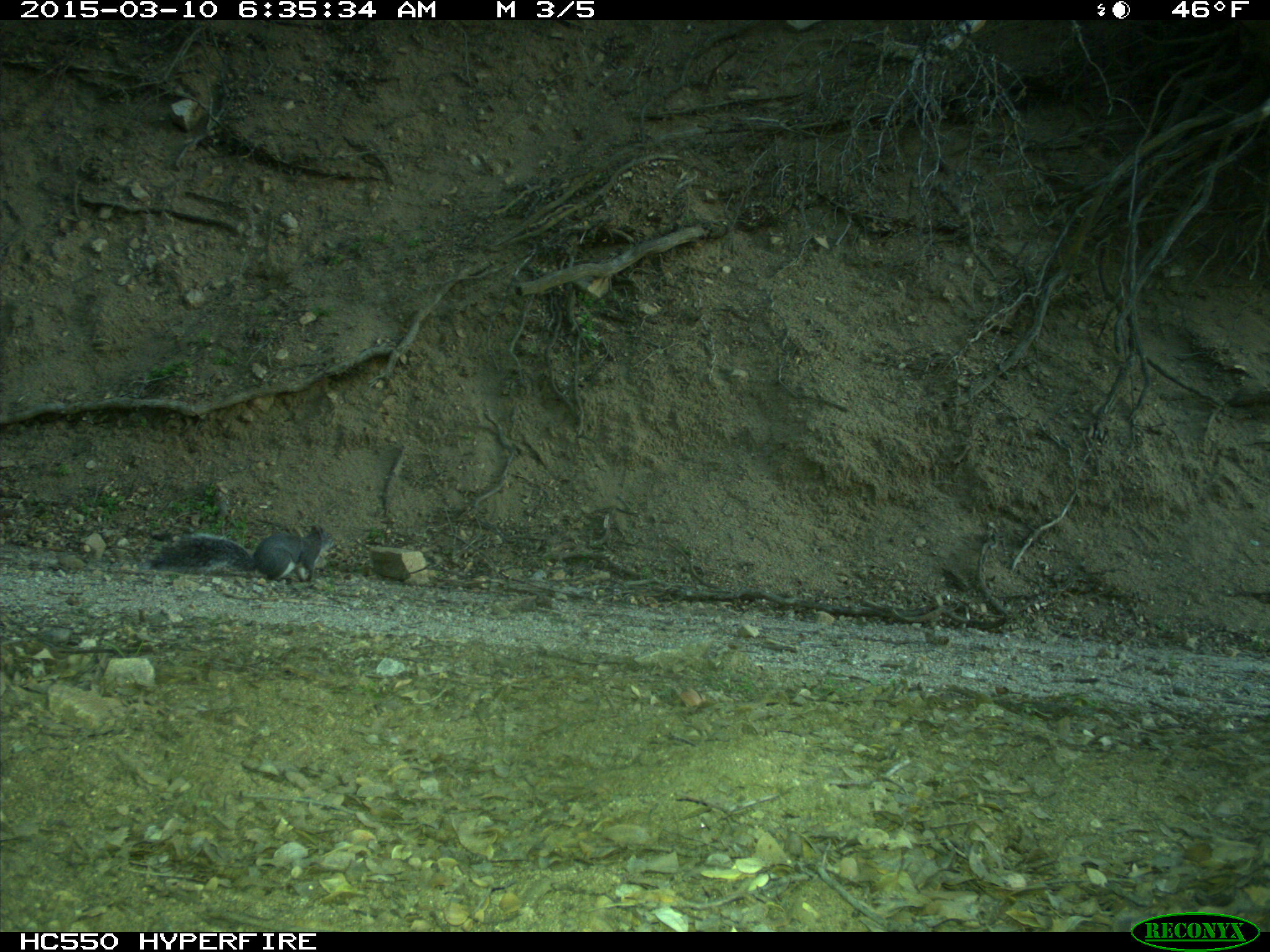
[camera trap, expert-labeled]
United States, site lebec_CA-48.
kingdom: Animalia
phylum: Chordata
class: Mammalia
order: Rodentia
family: Sciuridae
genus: Sciurus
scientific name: Sciurus carolinensis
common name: eastern gray squirrel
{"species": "Sciurus carolinensis (eastern gray squirrel)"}